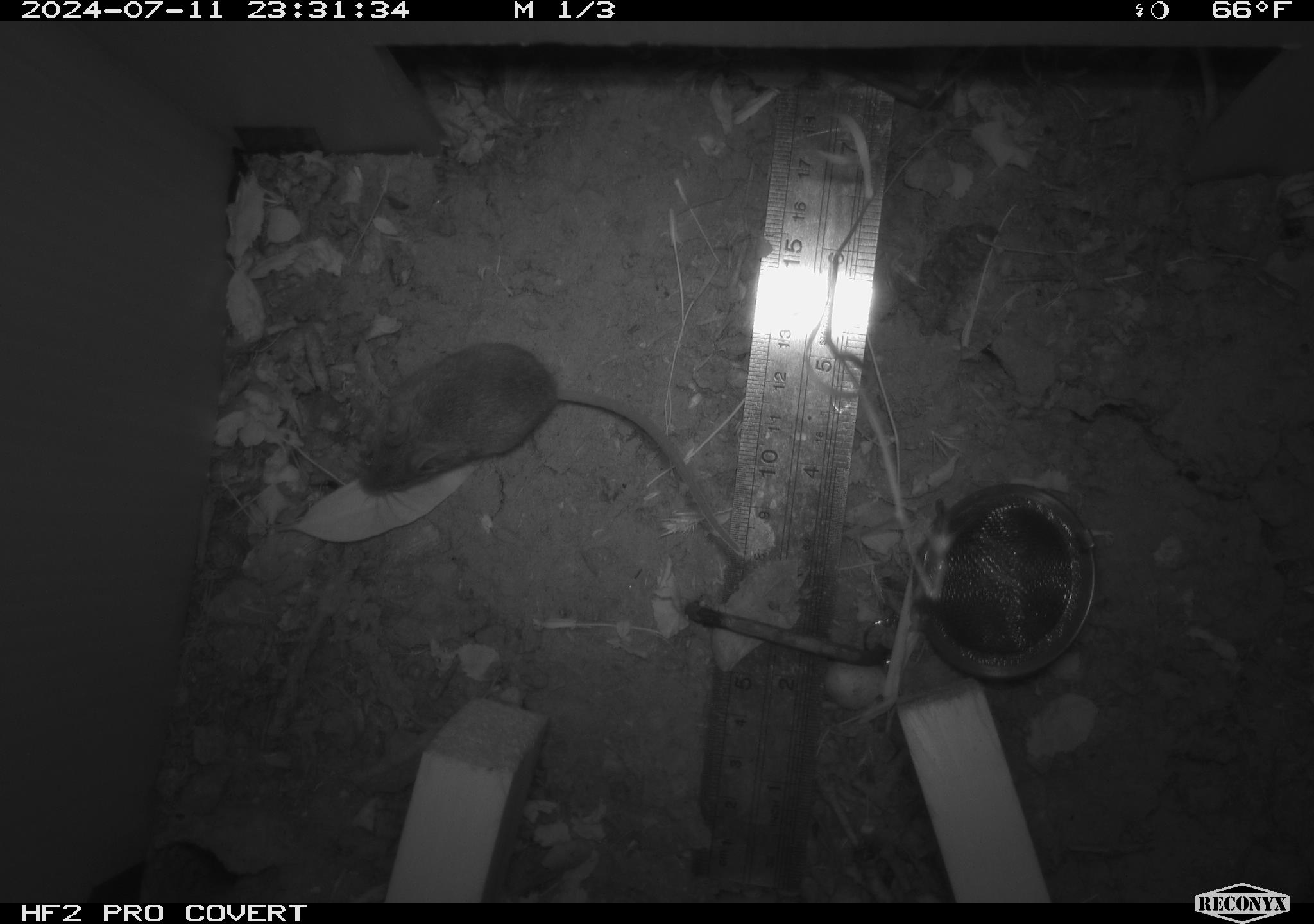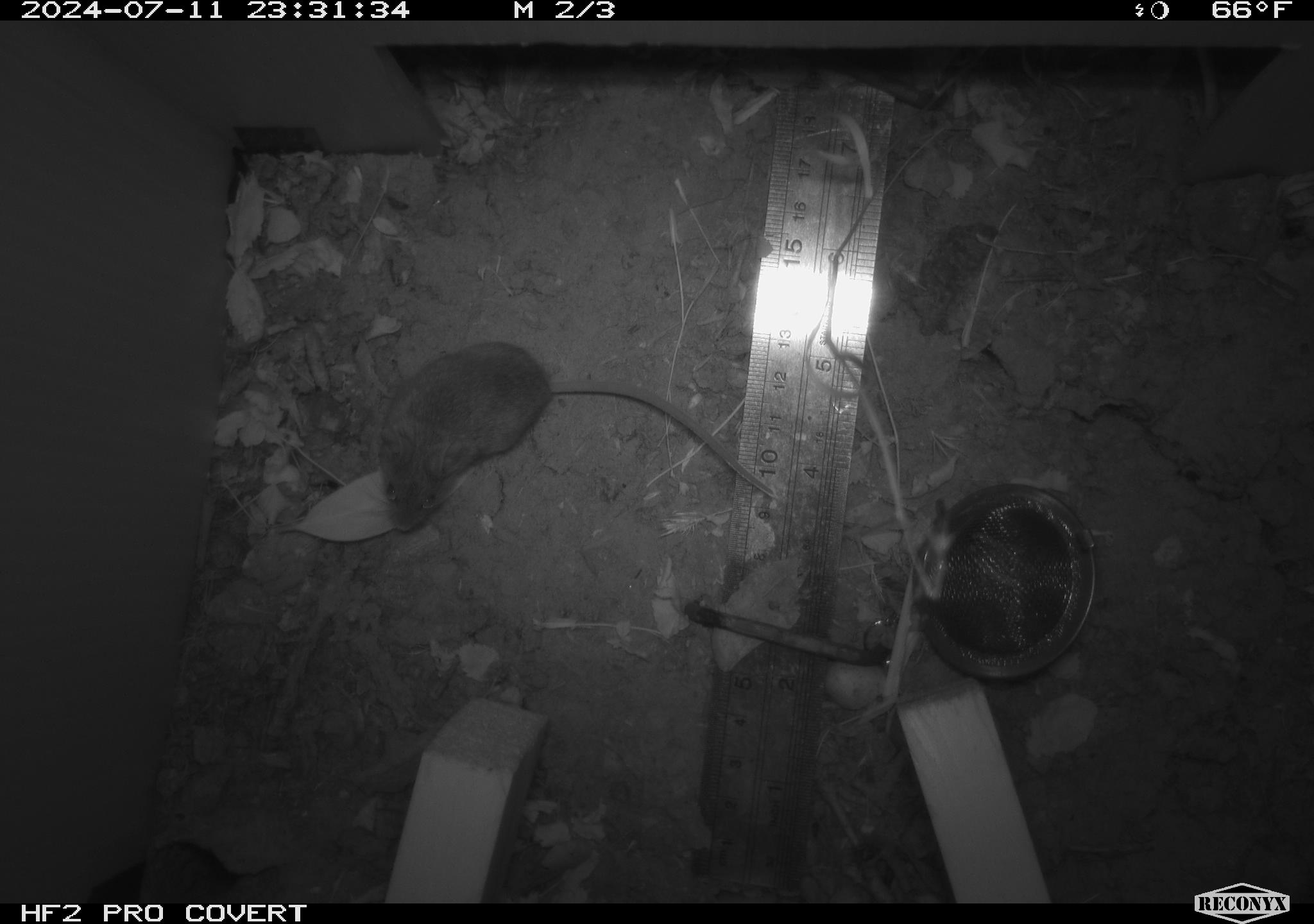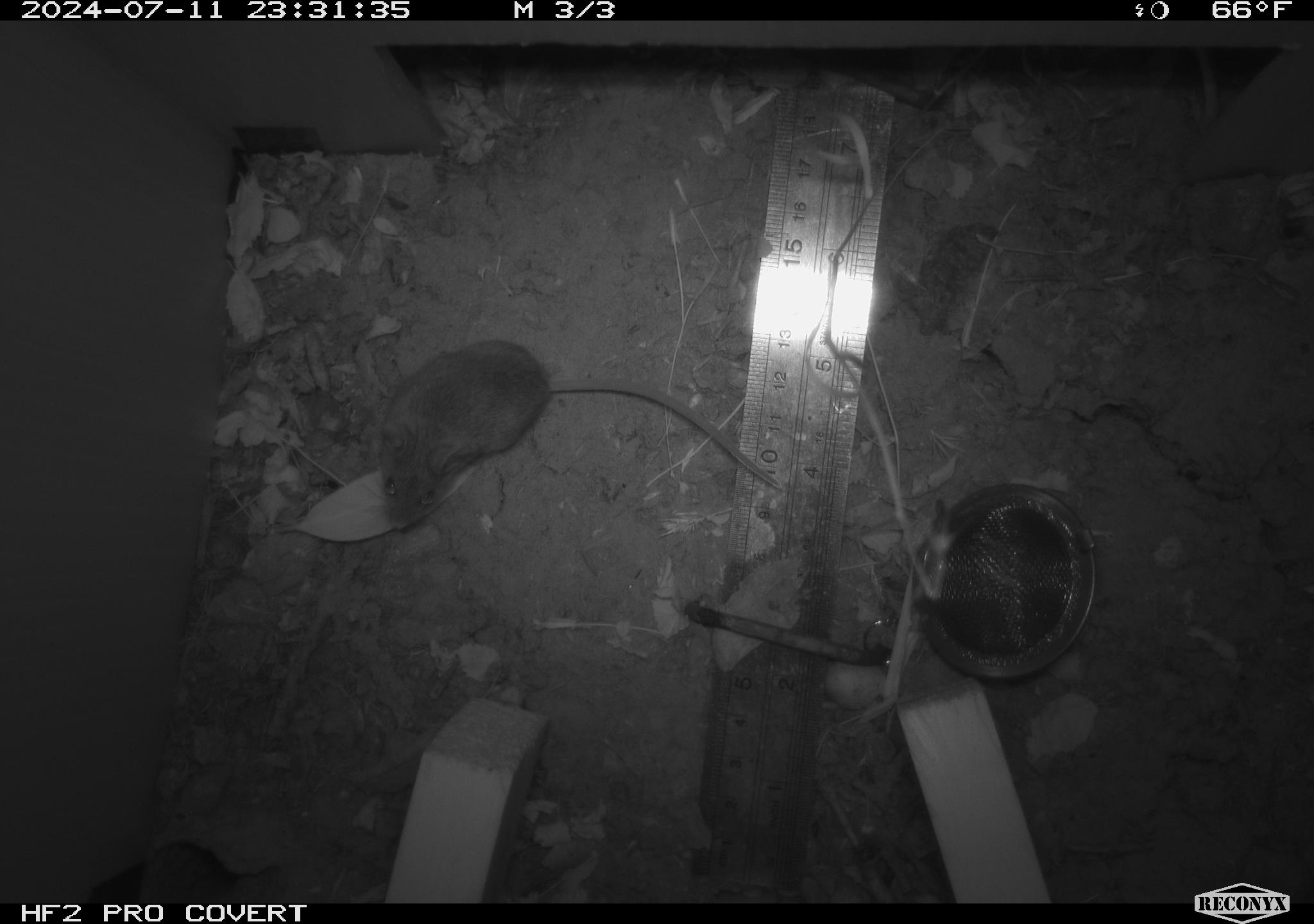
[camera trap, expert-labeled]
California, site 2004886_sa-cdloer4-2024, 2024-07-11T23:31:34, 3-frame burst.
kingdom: Animalia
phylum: Chordata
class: Mammalia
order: Rodentia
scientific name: Rodentia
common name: rodent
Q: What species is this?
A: Rodent (Rodentia).